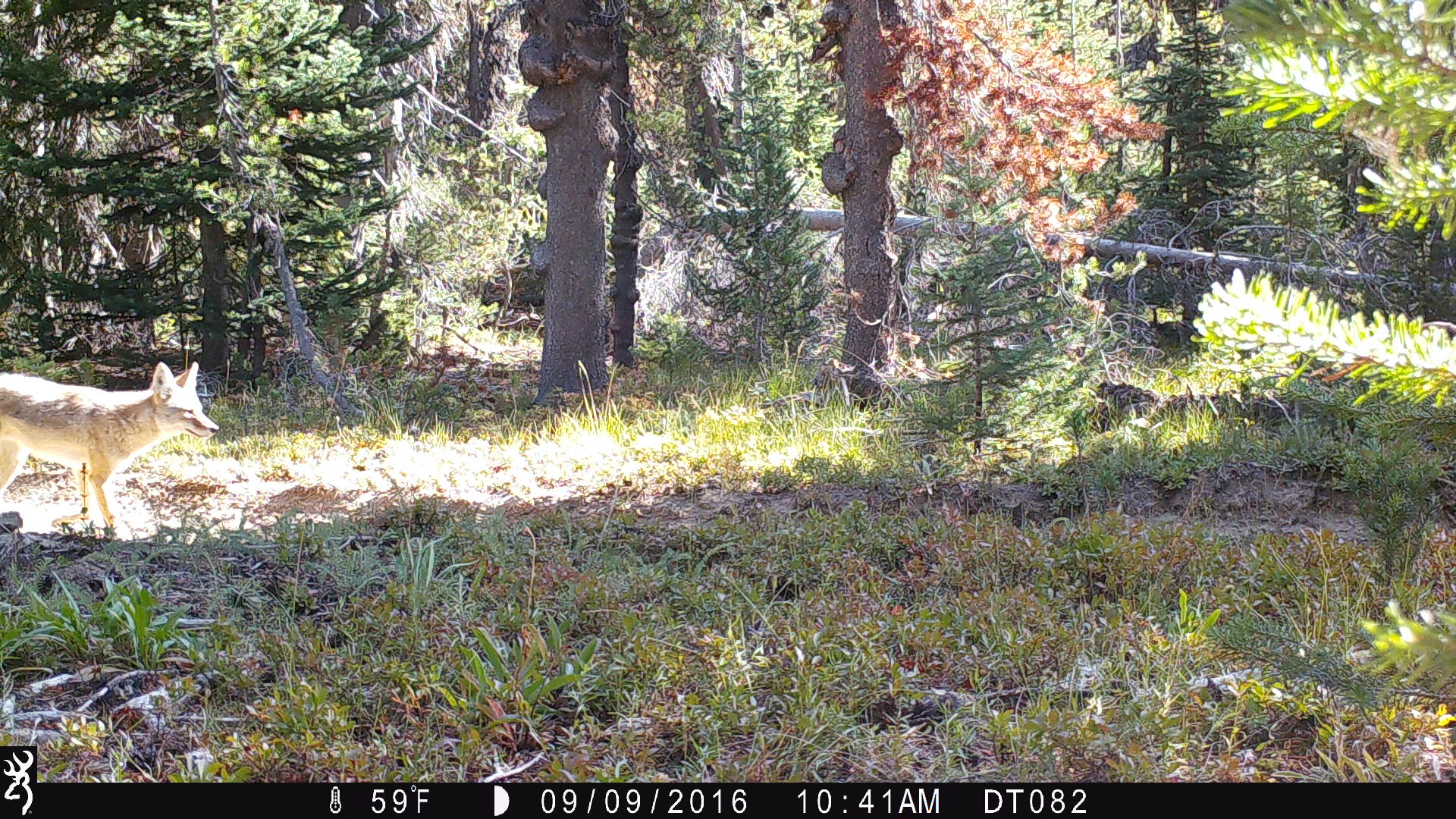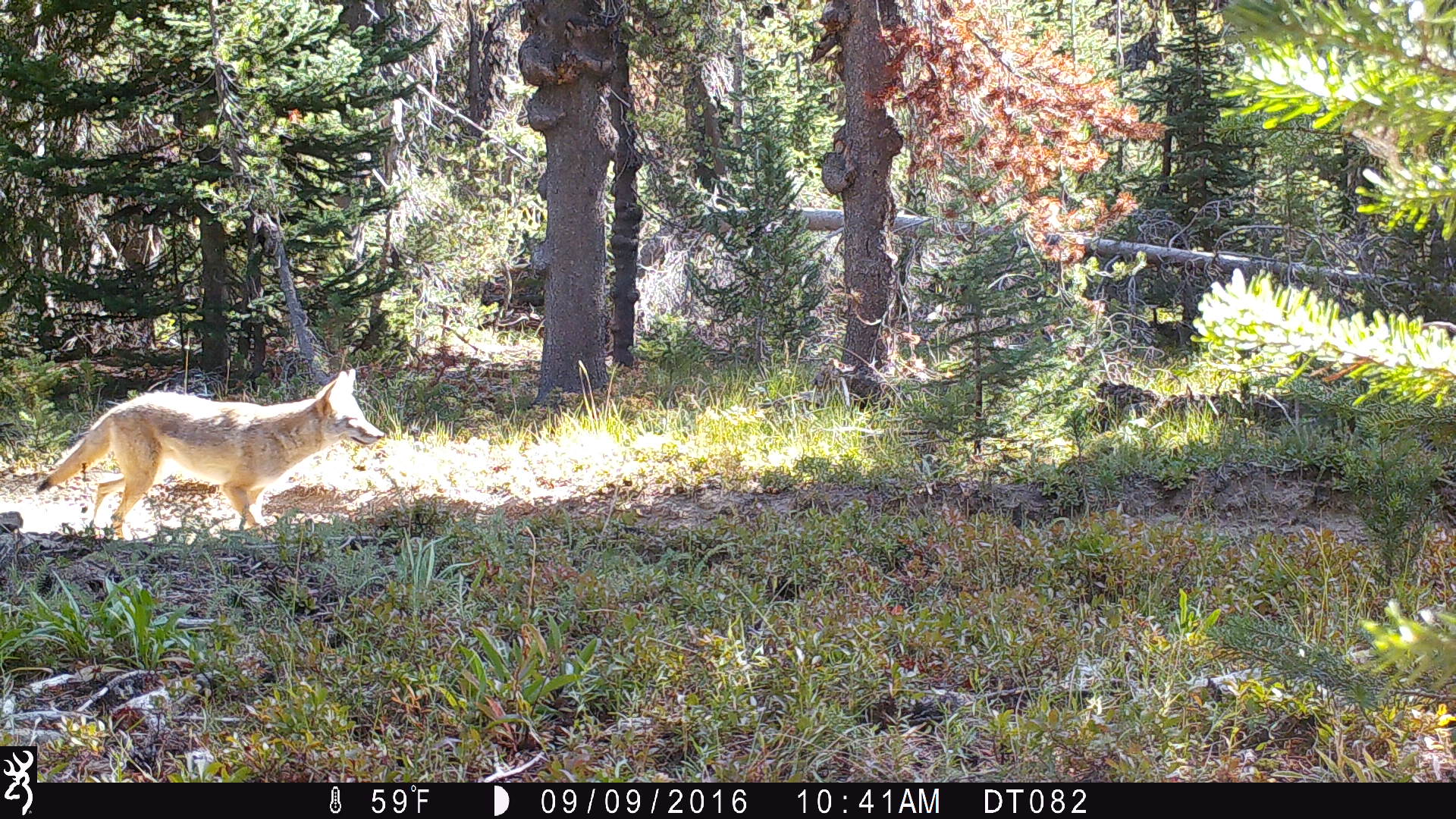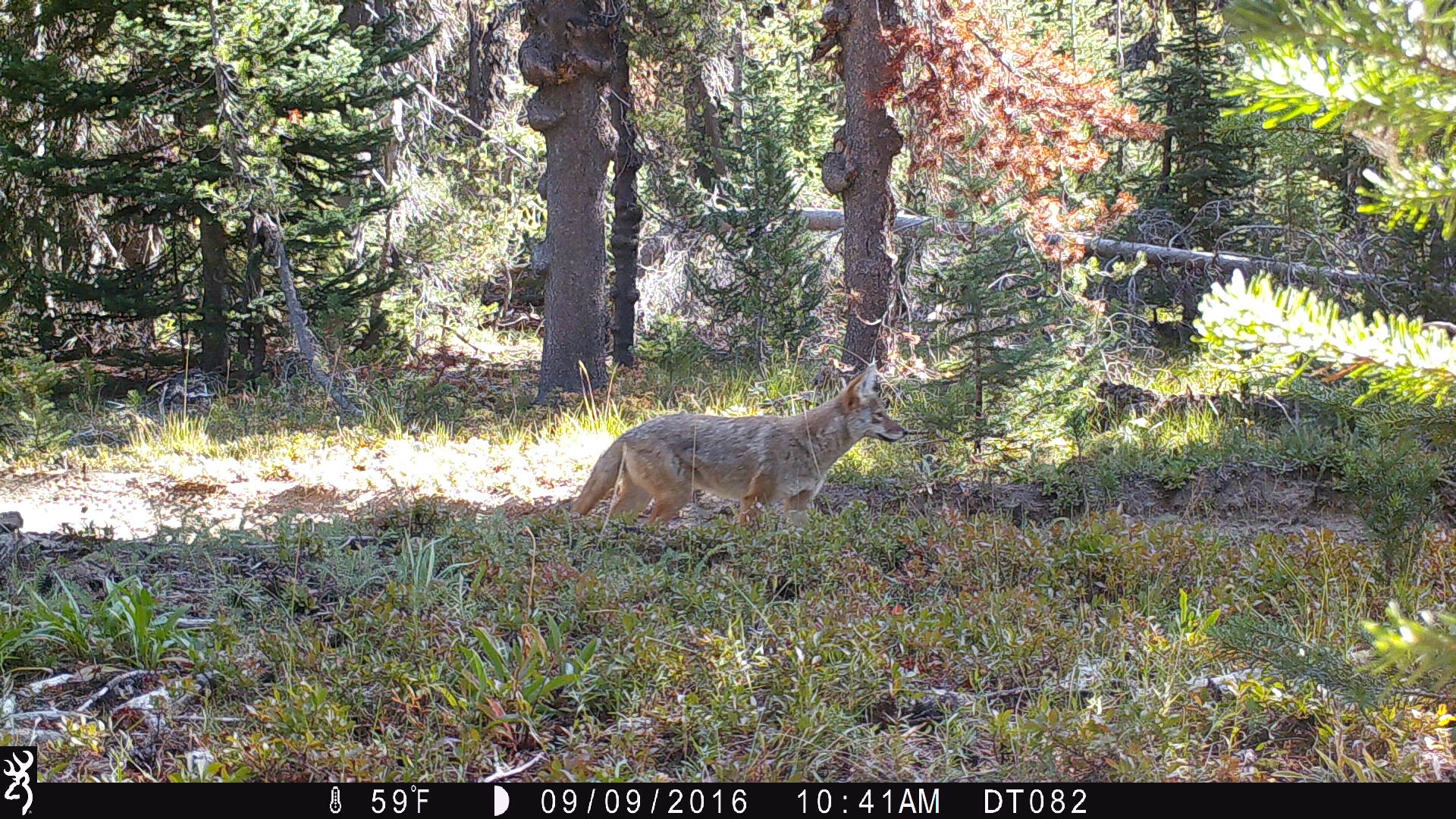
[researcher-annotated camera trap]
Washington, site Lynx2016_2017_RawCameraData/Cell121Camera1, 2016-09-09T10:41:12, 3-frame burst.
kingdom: Animalia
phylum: Chordata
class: Mammalia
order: Carnivora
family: Canidae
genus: Canis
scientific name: Canis latrans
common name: coyote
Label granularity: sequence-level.